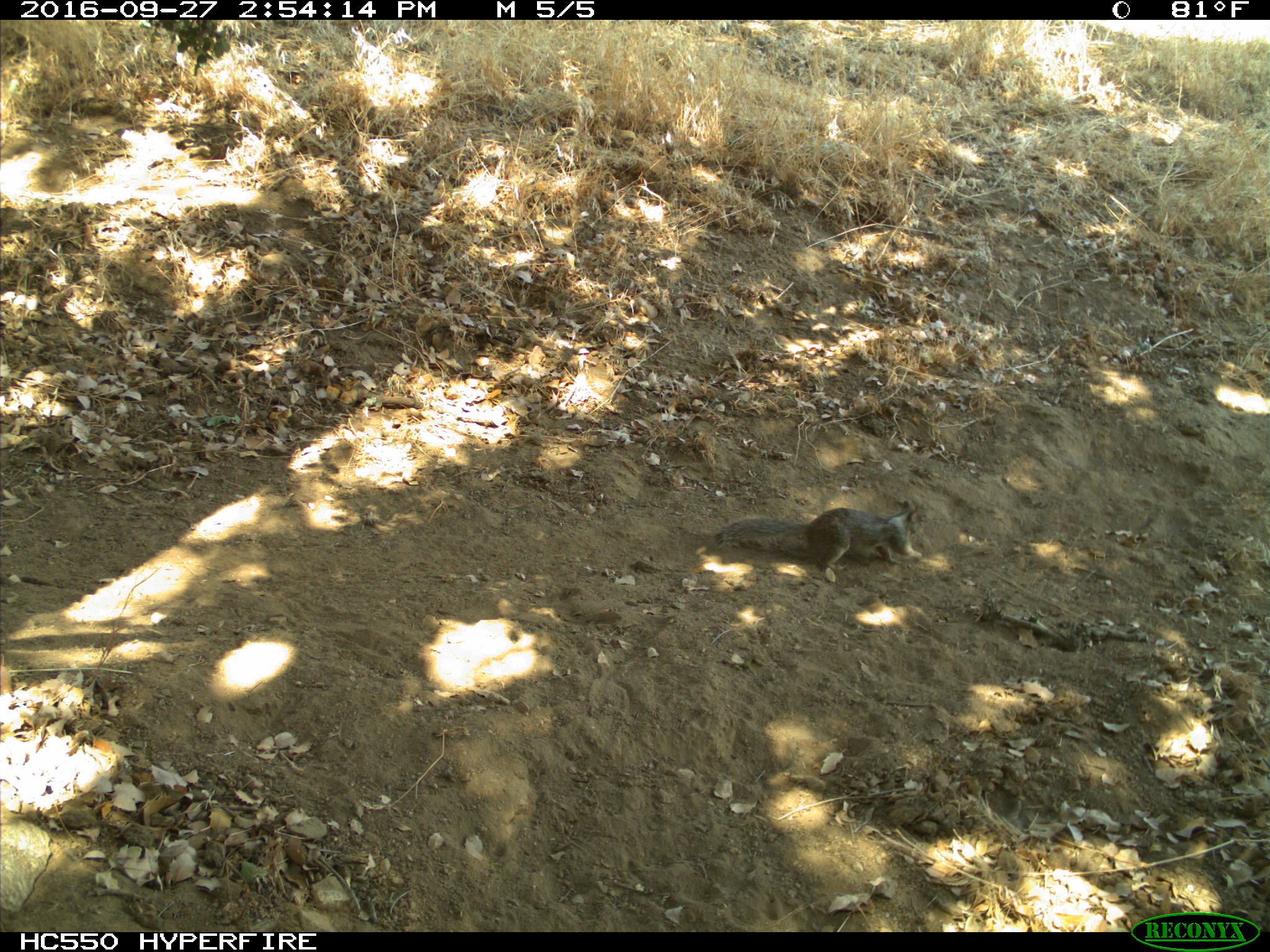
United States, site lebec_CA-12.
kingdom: Animalia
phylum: Chordata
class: Mammalia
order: Rodentia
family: Sciuridae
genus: Otospermophilus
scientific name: Otospermophilus beecheyi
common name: california ground squirrel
Otospermophilus beecheyi (california ground squirrel).